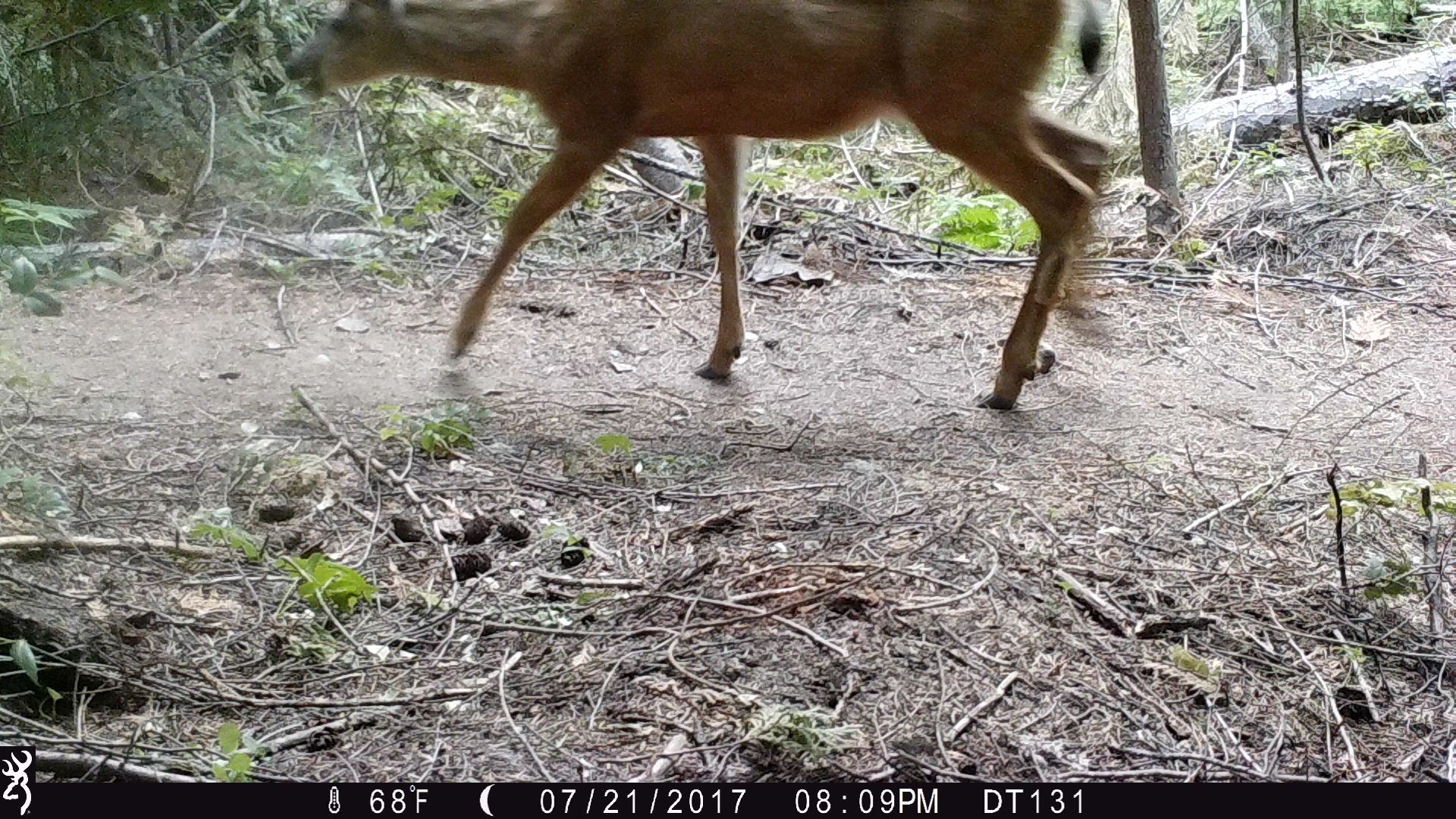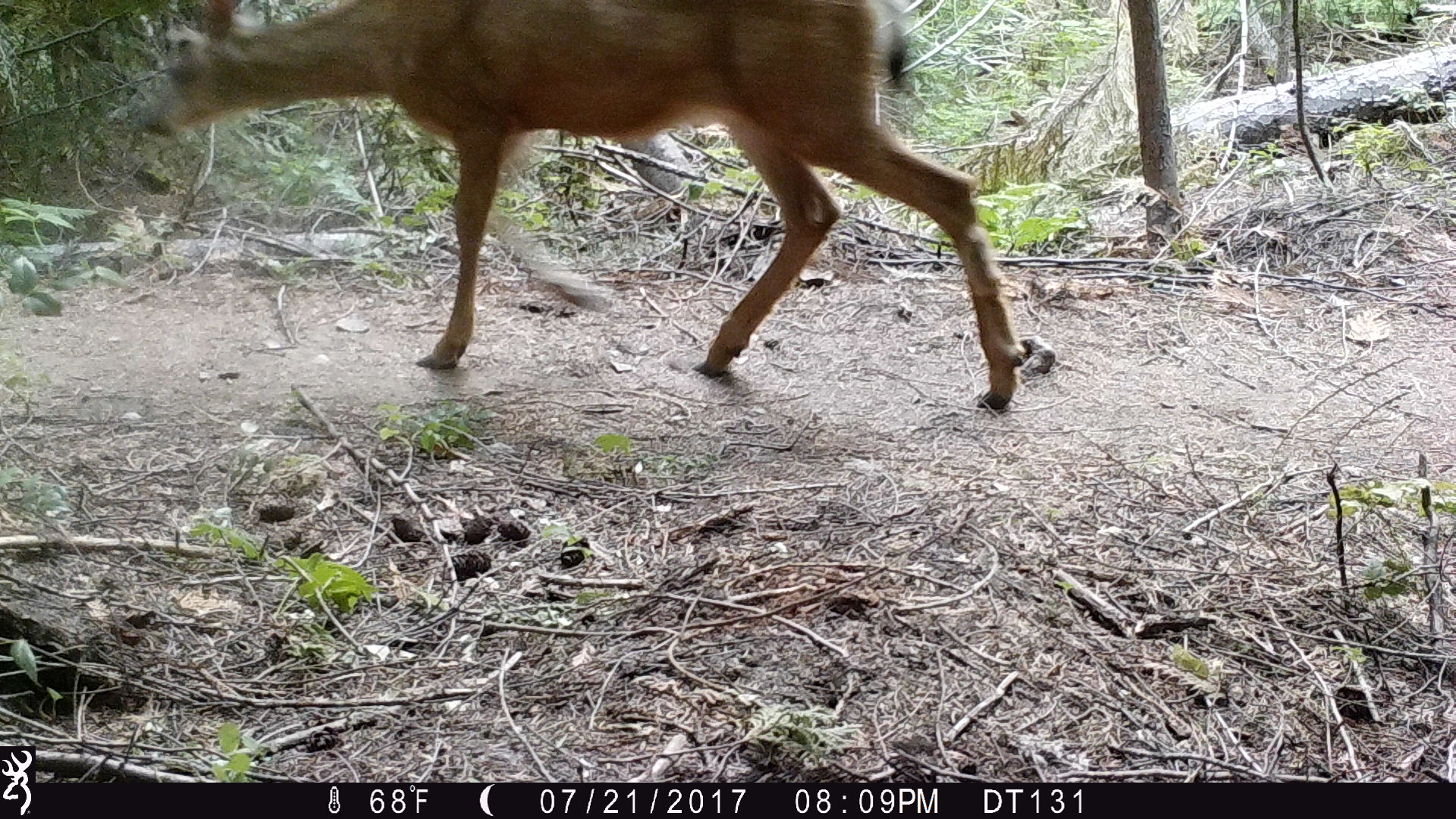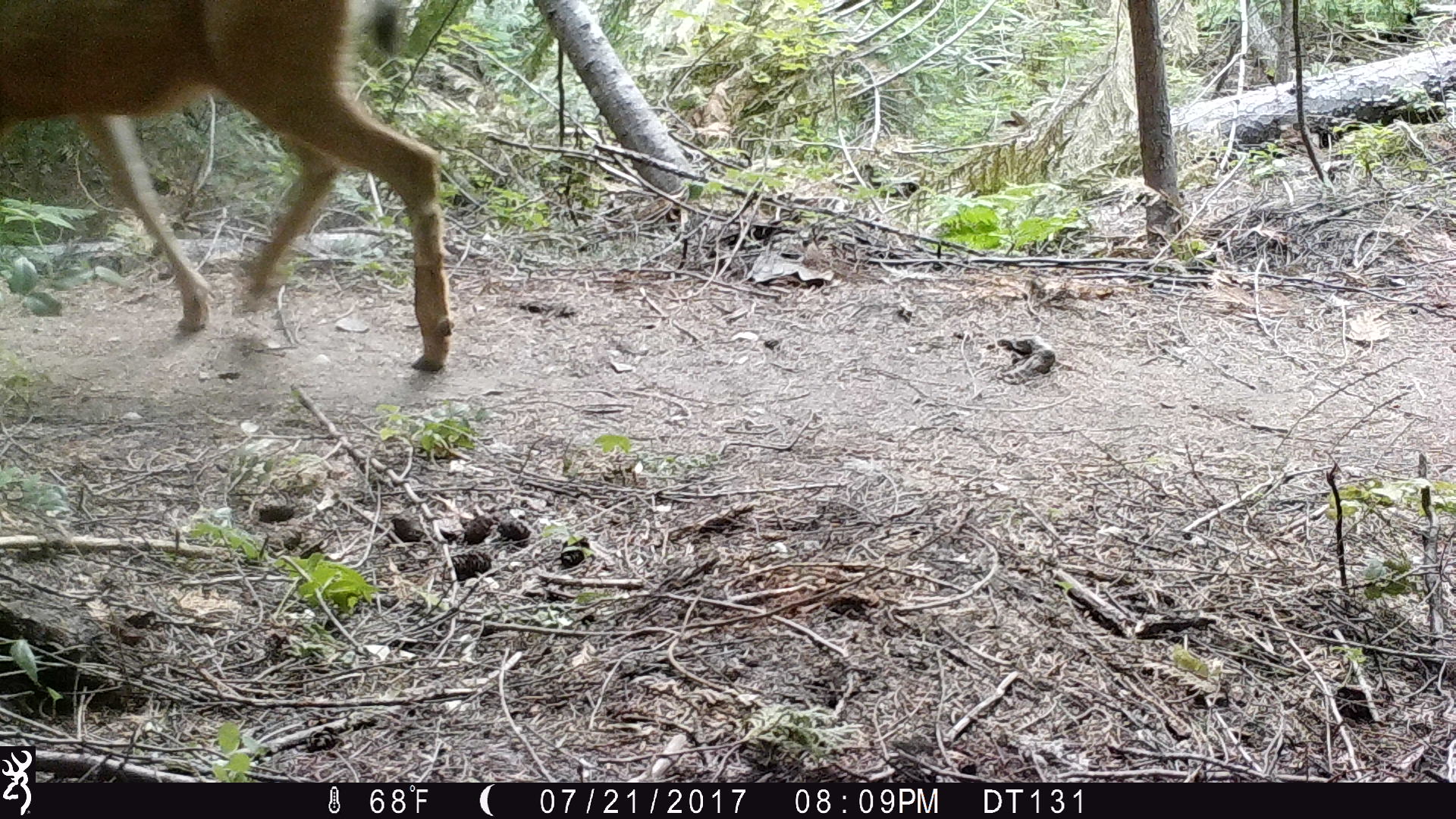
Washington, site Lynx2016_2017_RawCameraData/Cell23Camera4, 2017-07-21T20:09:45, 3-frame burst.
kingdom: Animalia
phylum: Chordata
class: Mammalia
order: Artiodactyla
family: Cervidae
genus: Odocoileus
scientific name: Odocoileus hemionus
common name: mule deer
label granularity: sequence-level